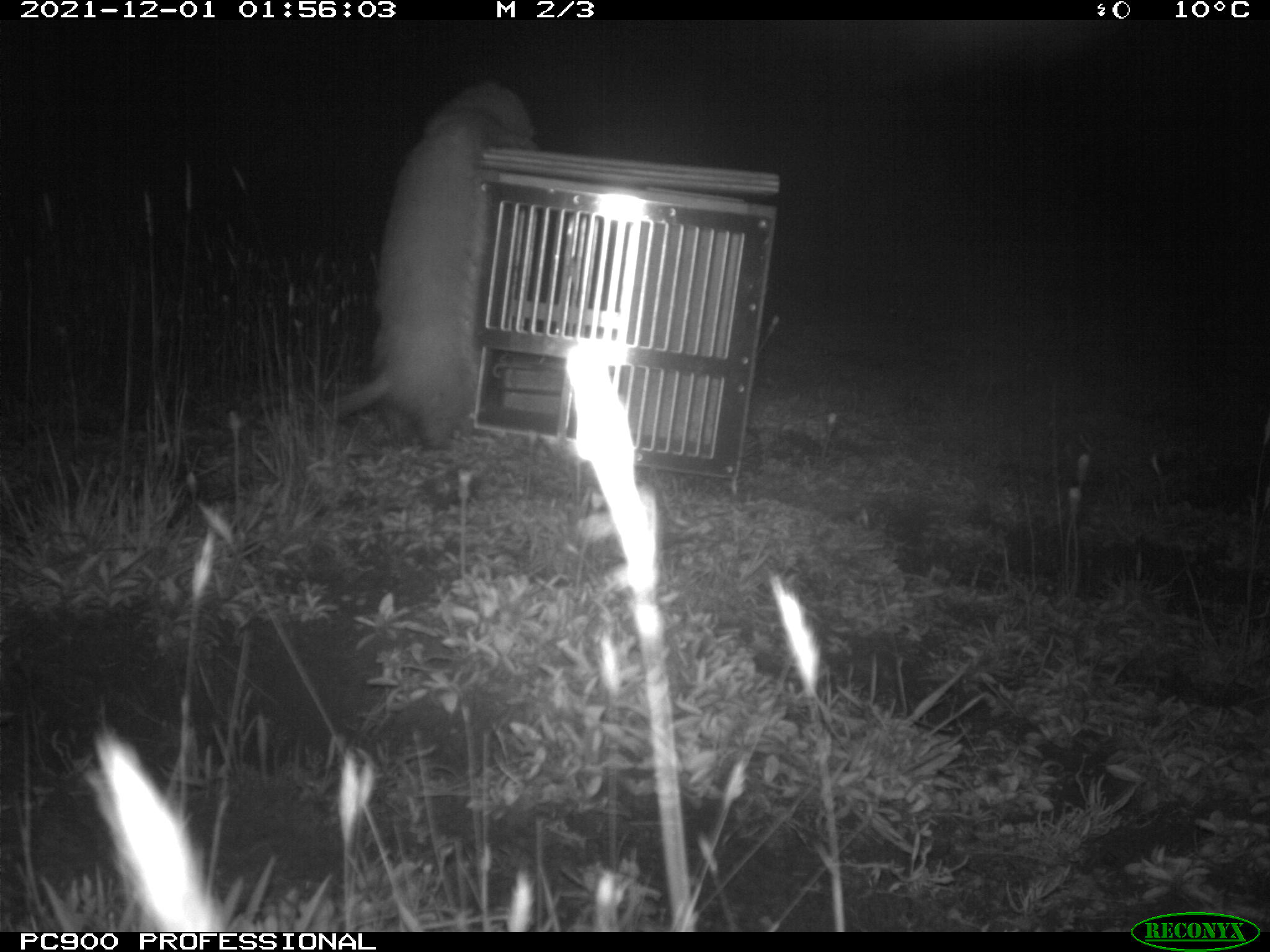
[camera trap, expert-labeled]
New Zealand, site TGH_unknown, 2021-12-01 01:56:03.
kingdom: Animalia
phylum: Chordata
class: Mammalia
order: Carnivora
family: Mustelidae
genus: Mustela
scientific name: Mustela furo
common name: ferret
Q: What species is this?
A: Ferret (Mustela furo).